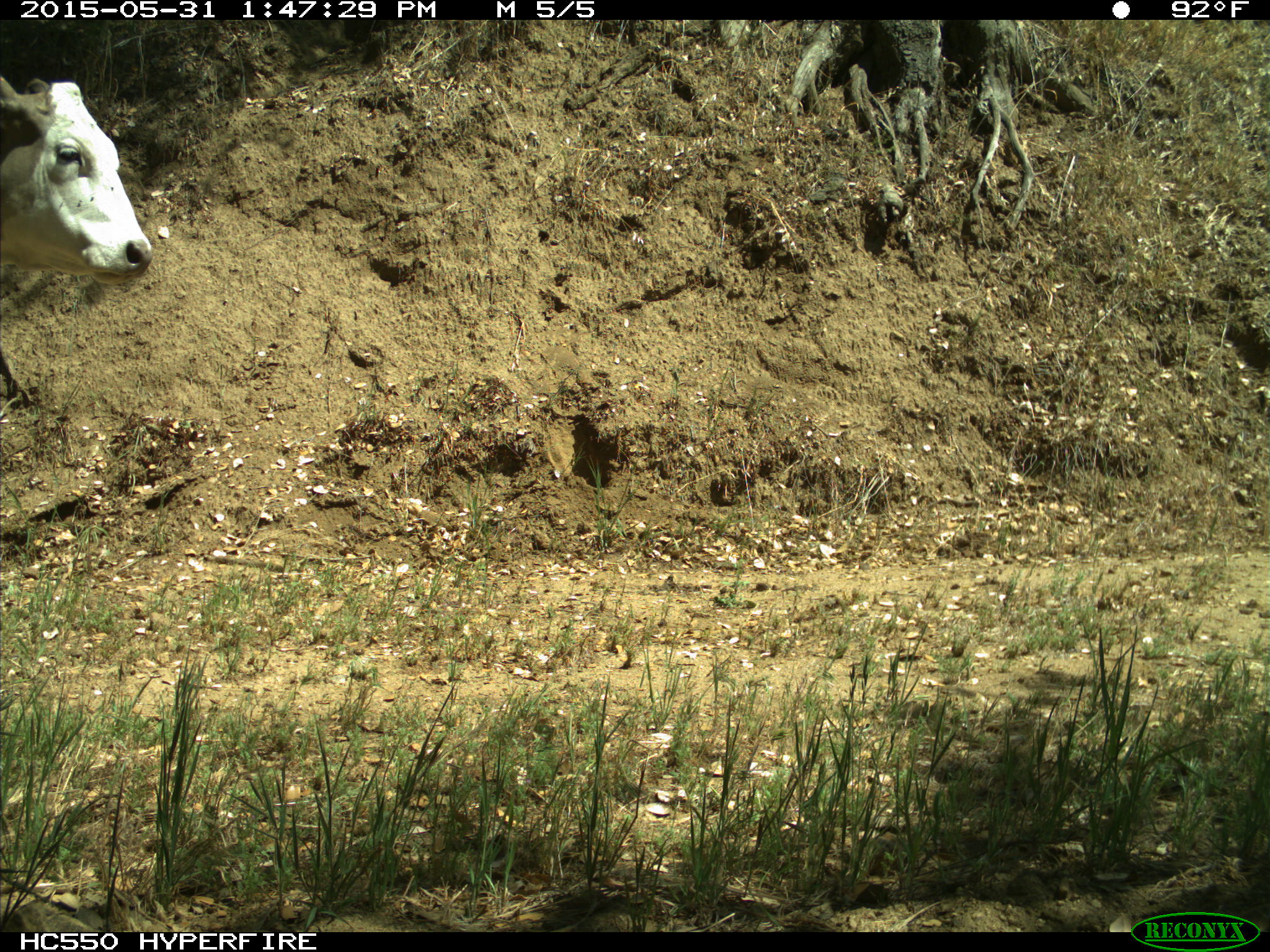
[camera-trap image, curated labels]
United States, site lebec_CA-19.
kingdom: Animalia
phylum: Chordata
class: Mammalia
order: Artiodactyla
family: Bovidae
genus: Bos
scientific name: Bos taurus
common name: domestic cow